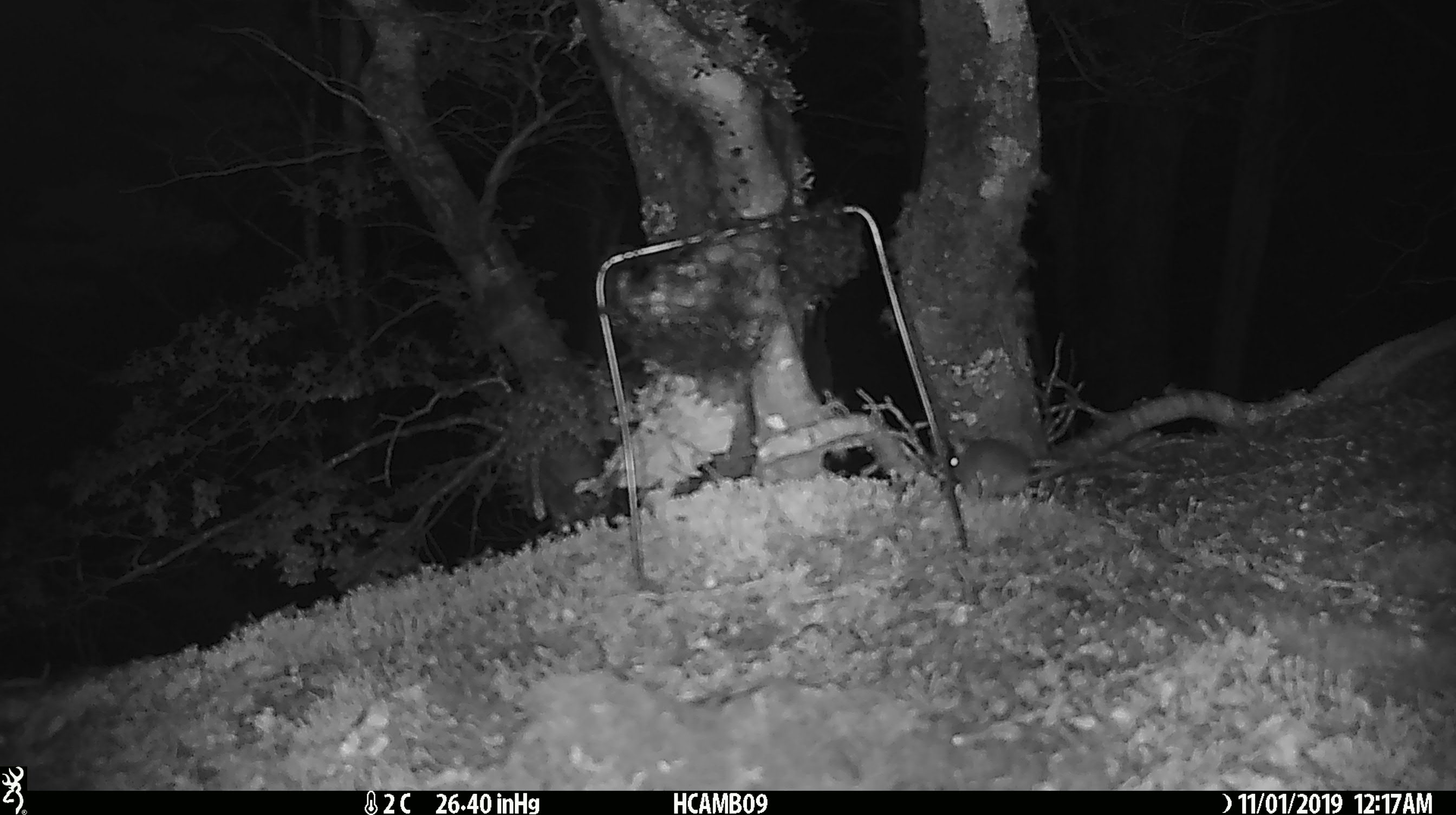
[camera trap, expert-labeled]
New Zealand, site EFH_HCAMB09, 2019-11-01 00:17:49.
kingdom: Animalia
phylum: Chordata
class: Mammalia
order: Rodentia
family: Muridae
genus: Mus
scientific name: Mus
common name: mouse